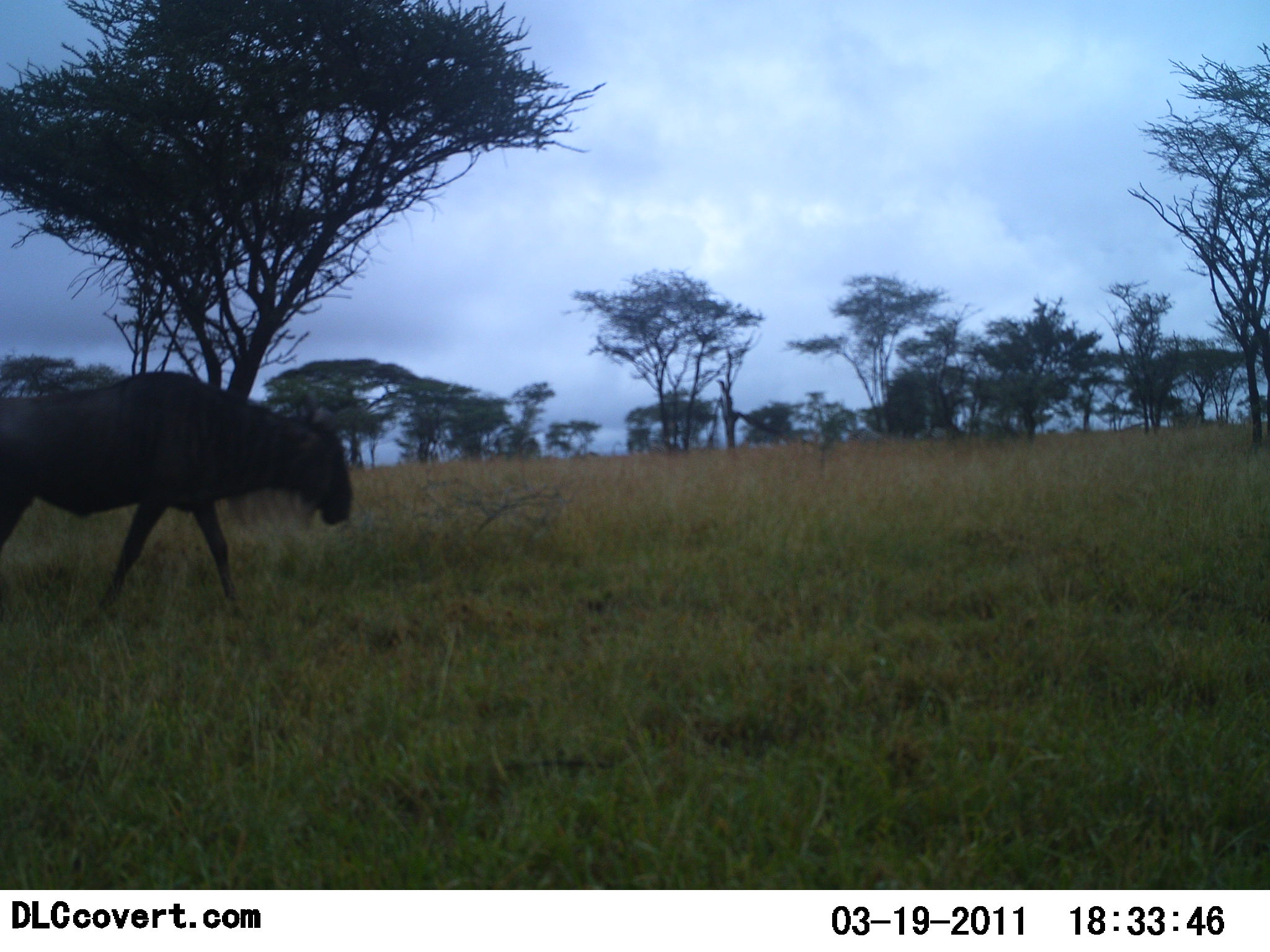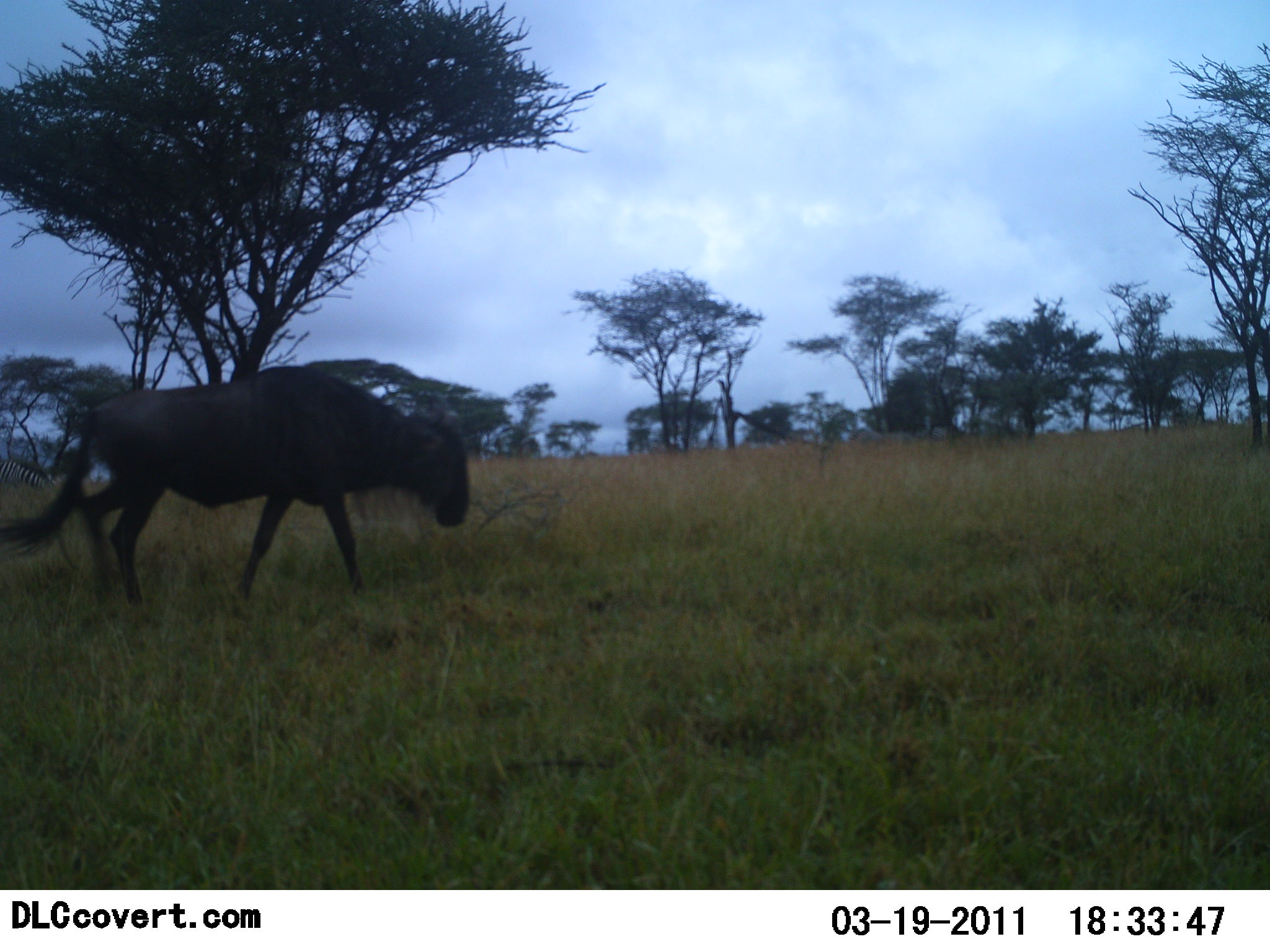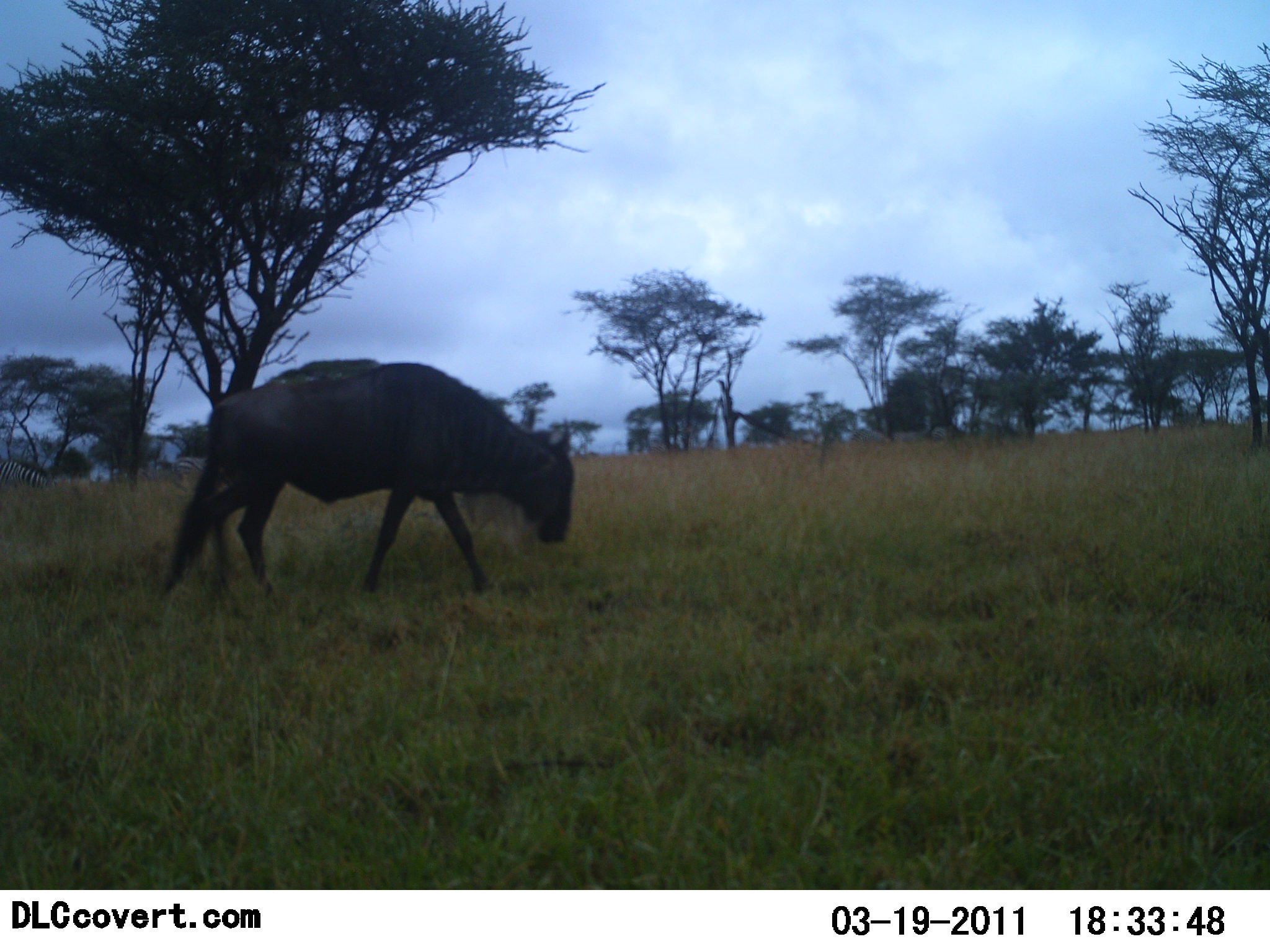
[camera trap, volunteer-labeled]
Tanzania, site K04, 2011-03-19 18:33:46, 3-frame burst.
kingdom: Animalia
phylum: Chordata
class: Mammalia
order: Artiodactyla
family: Bovidae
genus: Connochaetes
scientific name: Connochaetes taurinus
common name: blue wildebeest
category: wildebeest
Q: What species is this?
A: Wildebeest (blue wildebeest) (Connochaetes taurinus).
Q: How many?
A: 1.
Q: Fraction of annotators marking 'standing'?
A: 0%.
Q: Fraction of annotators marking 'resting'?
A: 0%.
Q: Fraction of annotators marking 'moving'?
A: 100%.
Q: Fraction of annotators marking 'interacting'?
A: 0%.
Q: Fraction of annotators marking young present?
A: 0%.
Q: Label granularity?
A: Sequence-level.